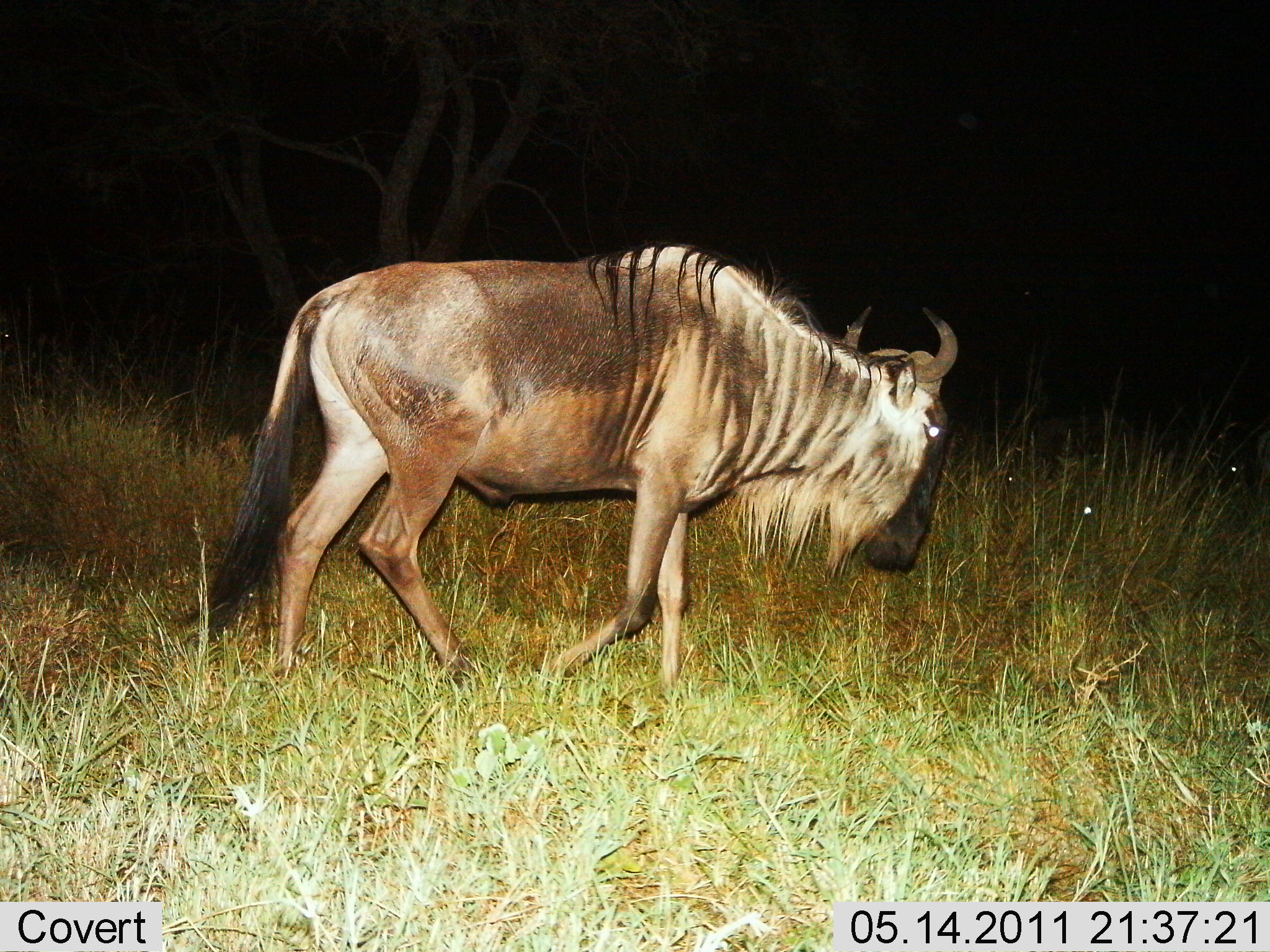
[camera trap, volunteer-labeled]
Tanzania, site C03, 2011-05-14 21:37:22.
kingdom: Animalia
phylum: Chordata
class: Mammalia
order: Artiodactyla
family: Bovidae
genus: Connochaetes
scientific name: Connochaetes taurinus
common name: blue wildebeest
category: wildebeest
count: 1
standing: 0%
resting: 0%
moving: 100%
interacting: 0%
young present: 0%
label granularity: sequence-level